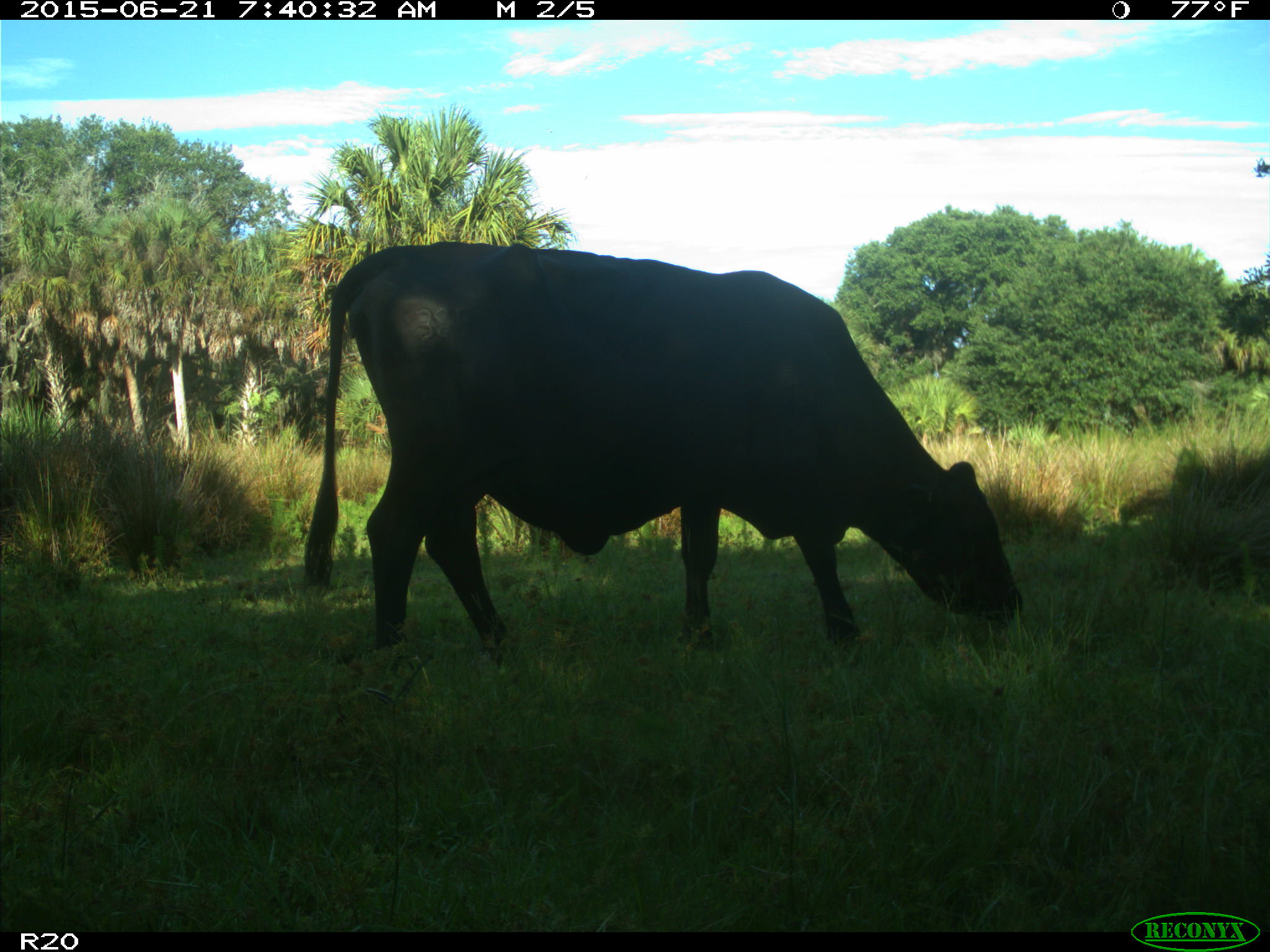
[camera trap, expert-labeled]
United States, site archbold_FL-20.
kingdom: Animalia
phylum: Chordata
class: Mammalia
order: Artiodactyla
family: Bovidae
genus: Bos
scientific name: Bos taurus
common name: domestic cow